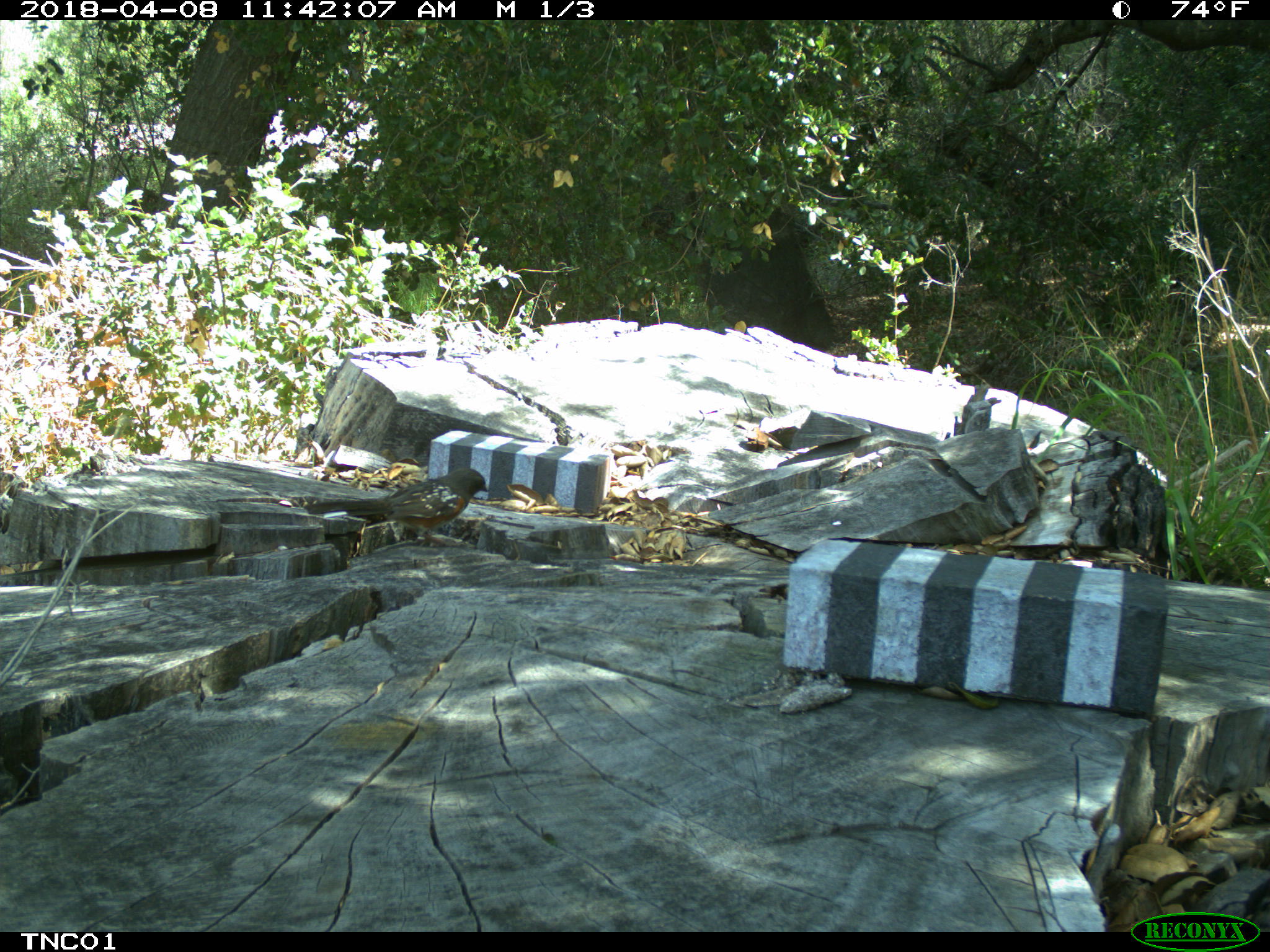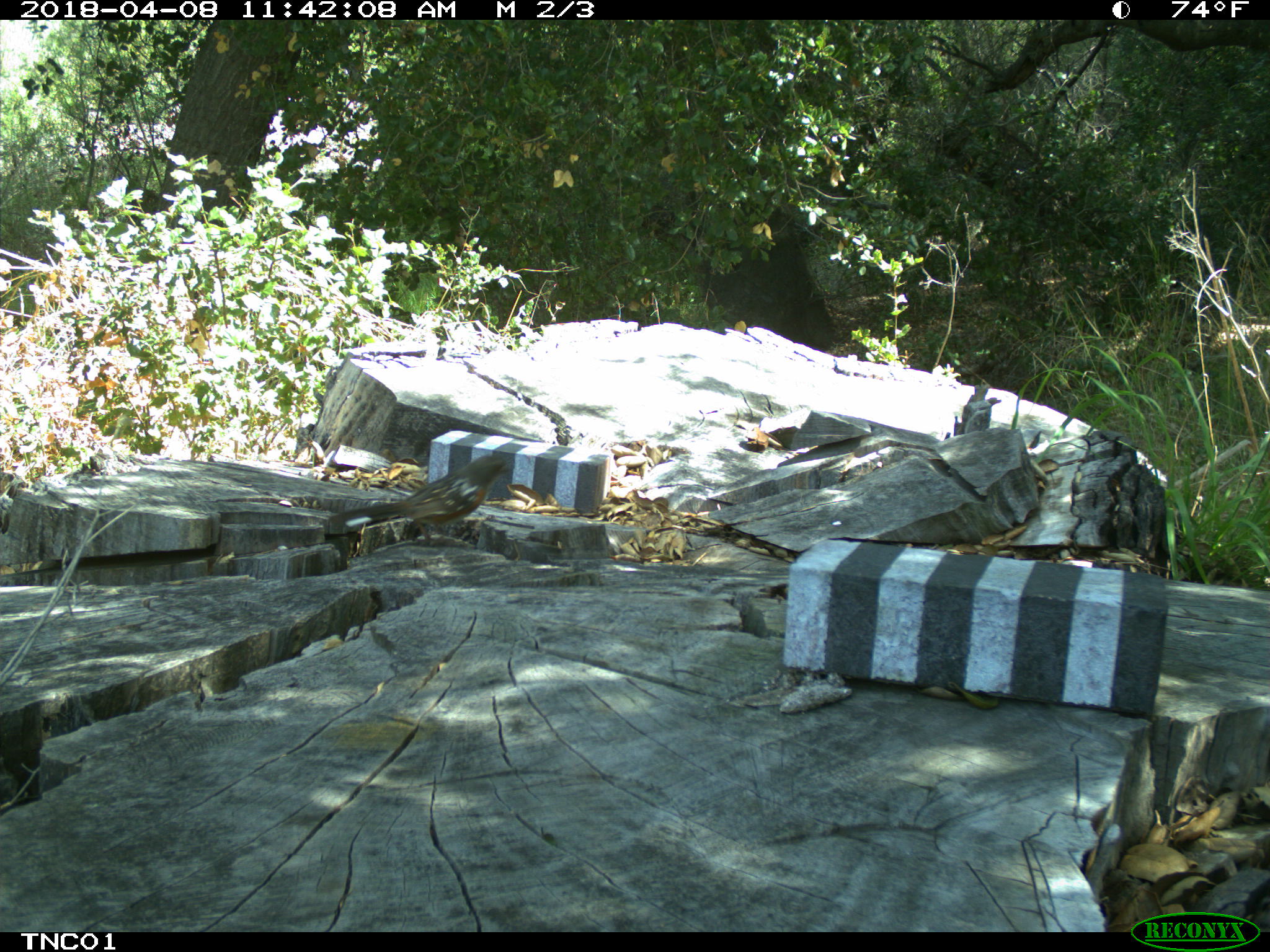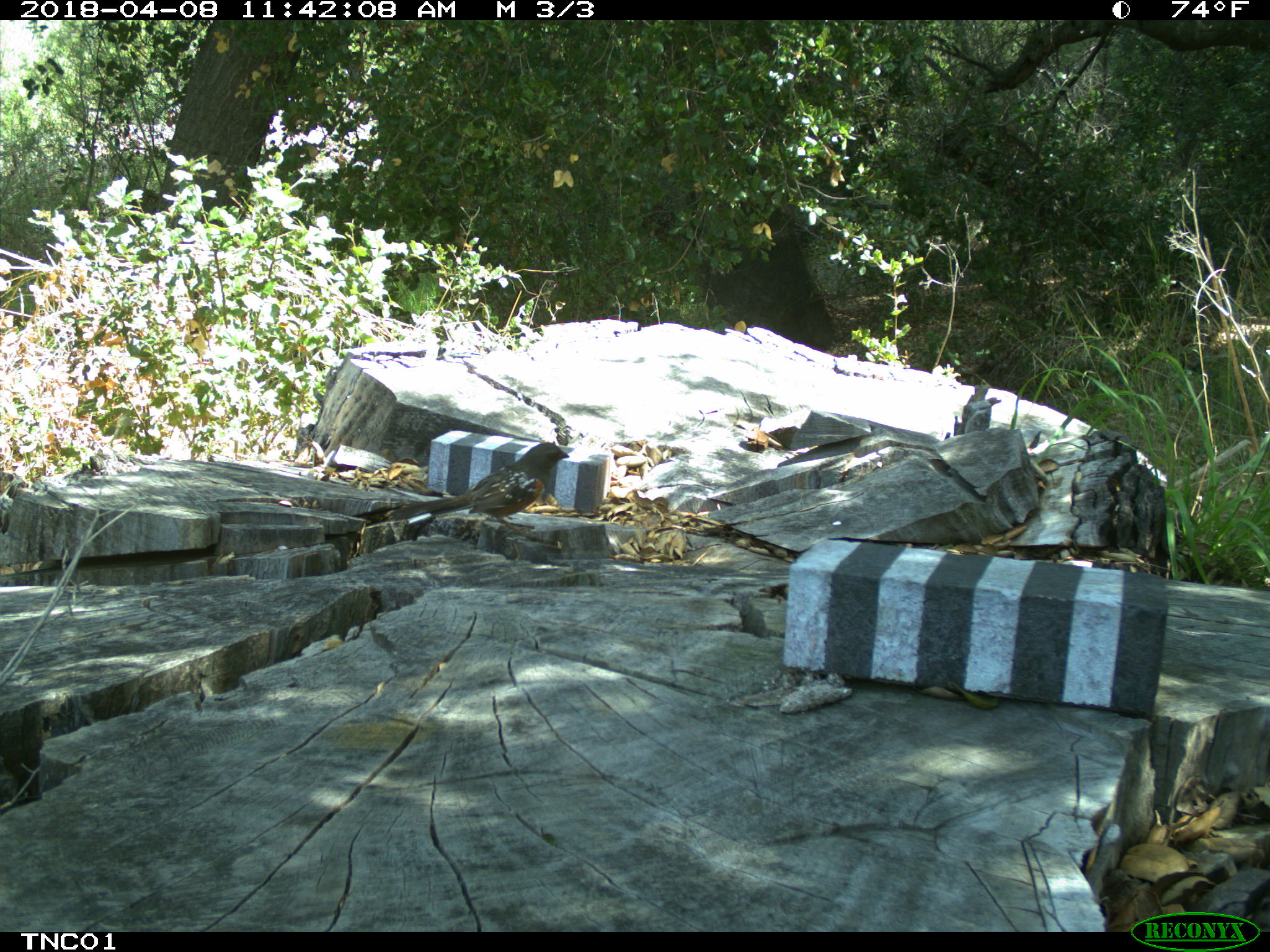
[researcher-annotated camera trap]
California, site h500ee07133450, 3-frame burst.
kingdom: Animalia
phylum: Chordata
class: Aves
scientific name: Aves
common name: bird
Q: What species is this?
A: Bird (Aves).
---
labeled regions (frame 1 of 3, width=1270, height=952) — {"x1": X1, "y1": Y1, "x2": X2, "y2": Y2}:
bird: {"x1": 303, "y1": 467, "x2": 489, "y2": 546}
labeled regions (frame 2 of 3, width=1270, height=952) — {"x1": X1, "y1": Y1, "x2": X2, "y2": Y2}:
bird: {"x1": 327, "y1": 452, "x2": 513, "y2": 549}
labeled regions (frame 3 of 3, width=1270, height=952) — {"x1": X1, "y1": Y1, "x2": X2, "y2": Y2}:
bird: {"x1": 389, "y1": 443, "x2": 569, "y2": 541}